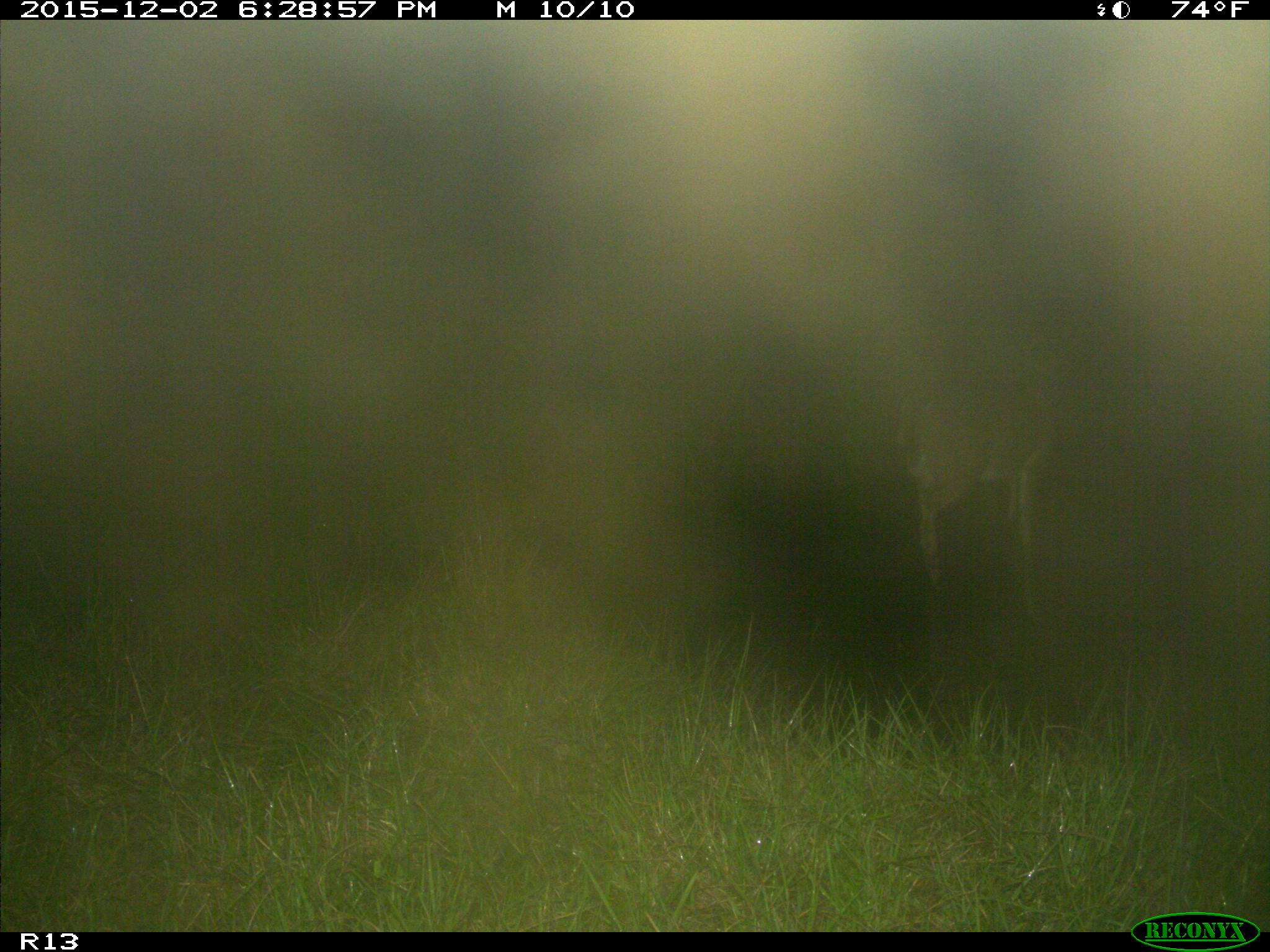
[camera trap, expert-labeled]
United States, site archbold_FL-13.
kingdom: Animalia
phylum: Chordata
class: Mammalia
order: Artiodactyla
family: Cervidae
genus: Odocoileus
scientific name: Odocoileus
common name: deer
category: unidentified deer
Unidentified deer (deer) (Odocoileus).